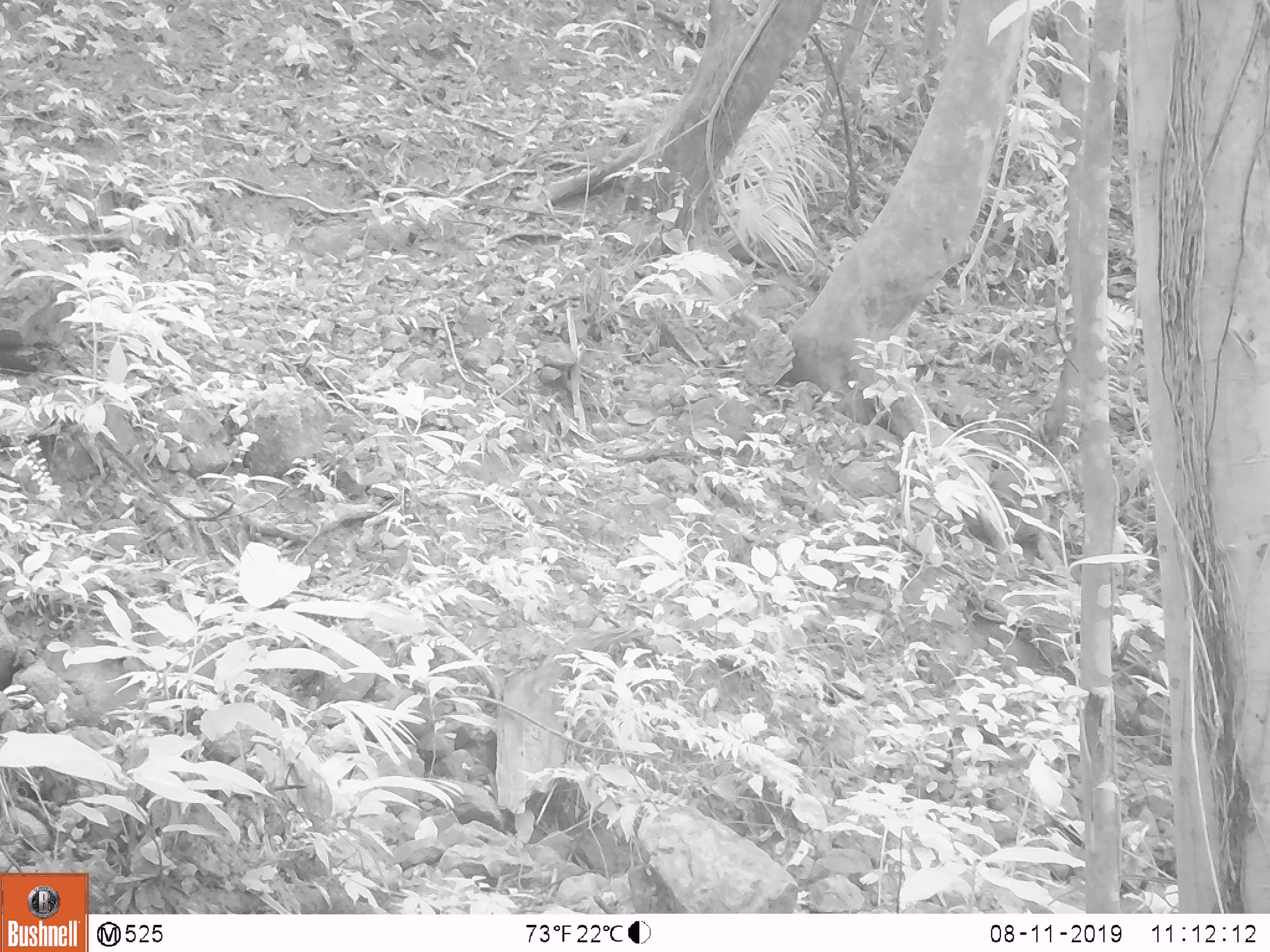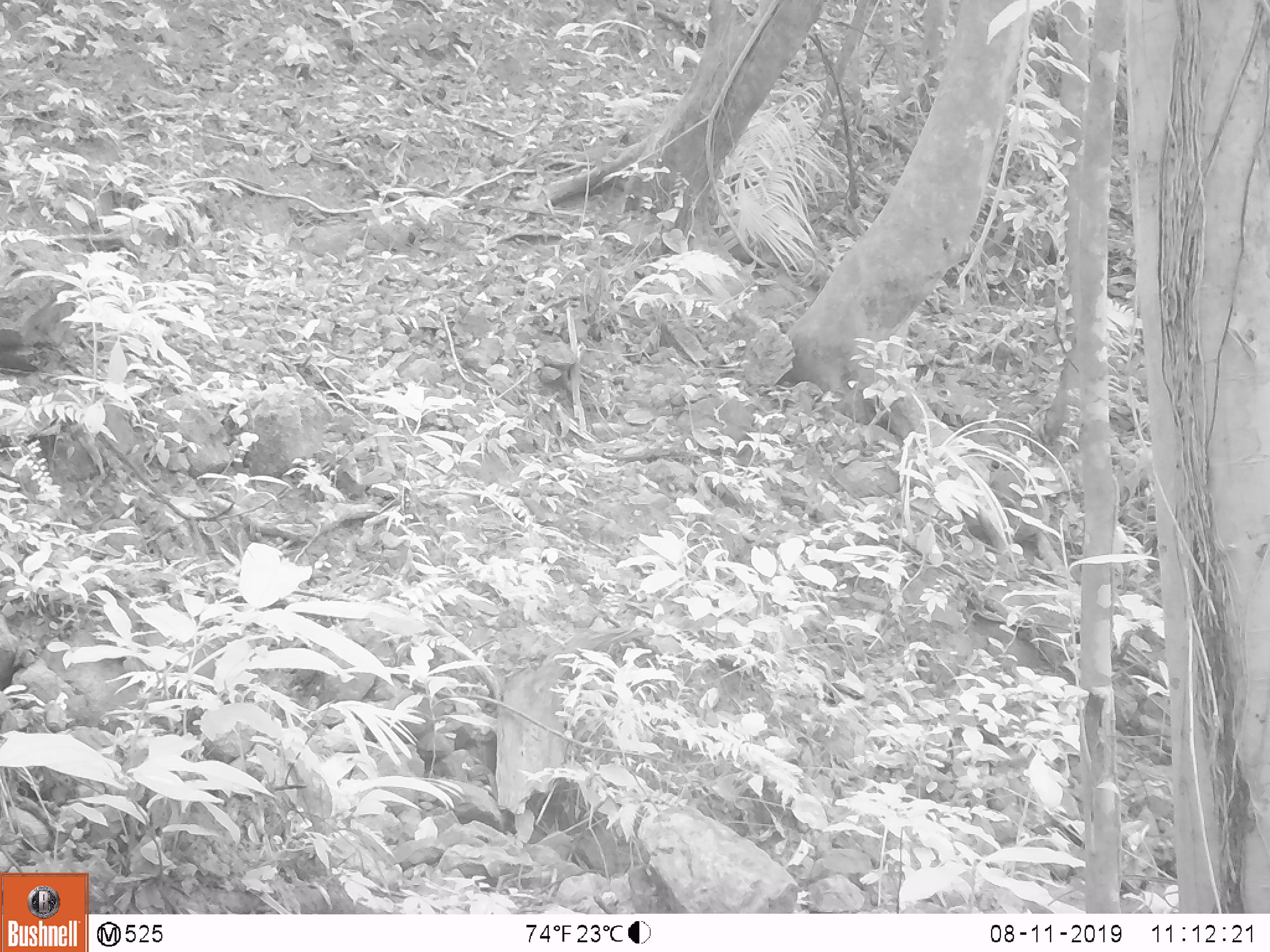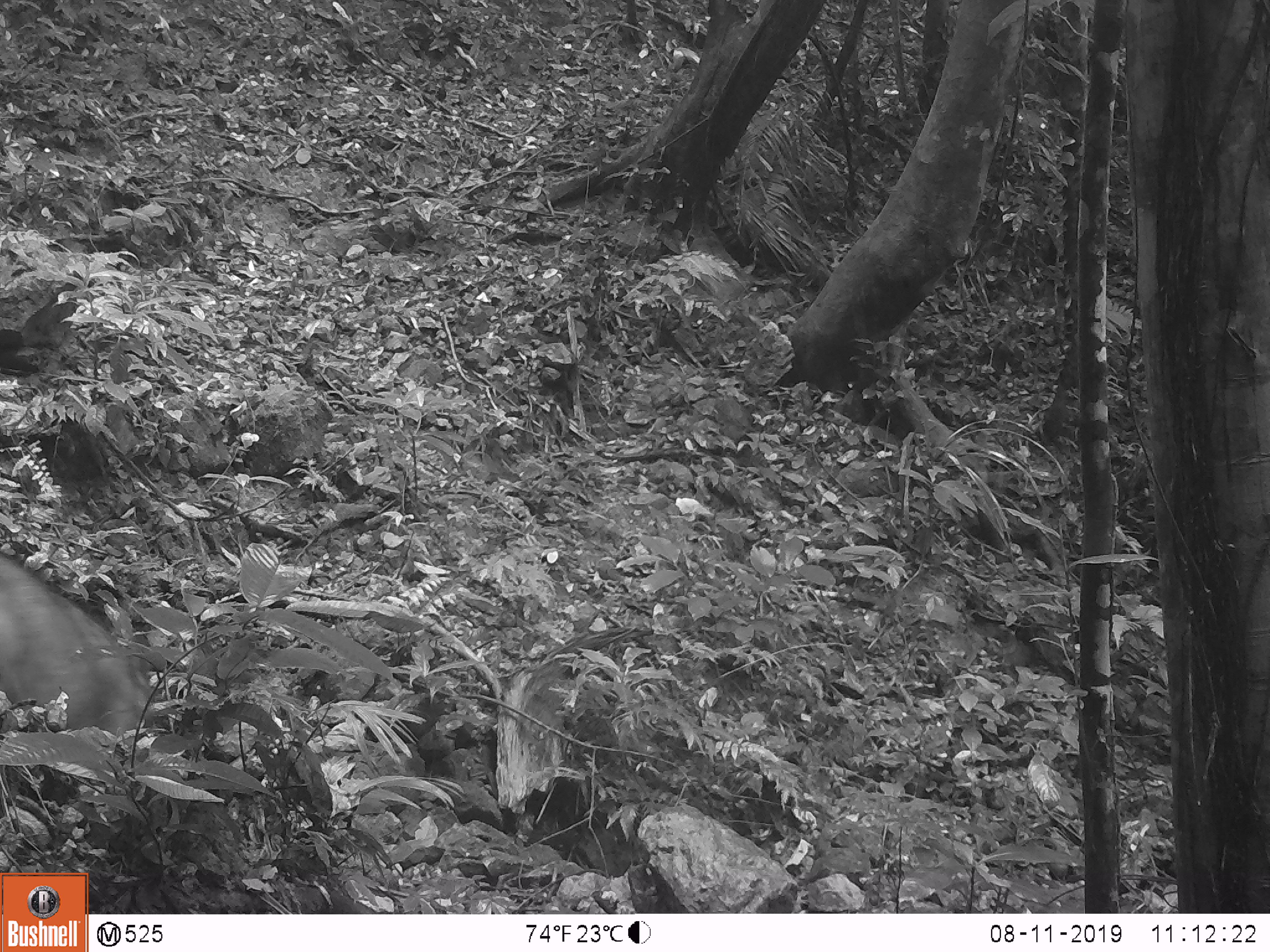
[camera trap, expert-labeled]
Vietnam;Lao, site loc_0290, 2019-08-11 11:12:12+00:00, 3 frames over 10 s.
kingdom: Animalia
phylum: Chordata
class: Mammalia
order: Artiodactyla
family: Suidae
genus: Sus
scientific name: Sus scrofa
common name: eurasian wild pig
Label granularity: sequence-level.